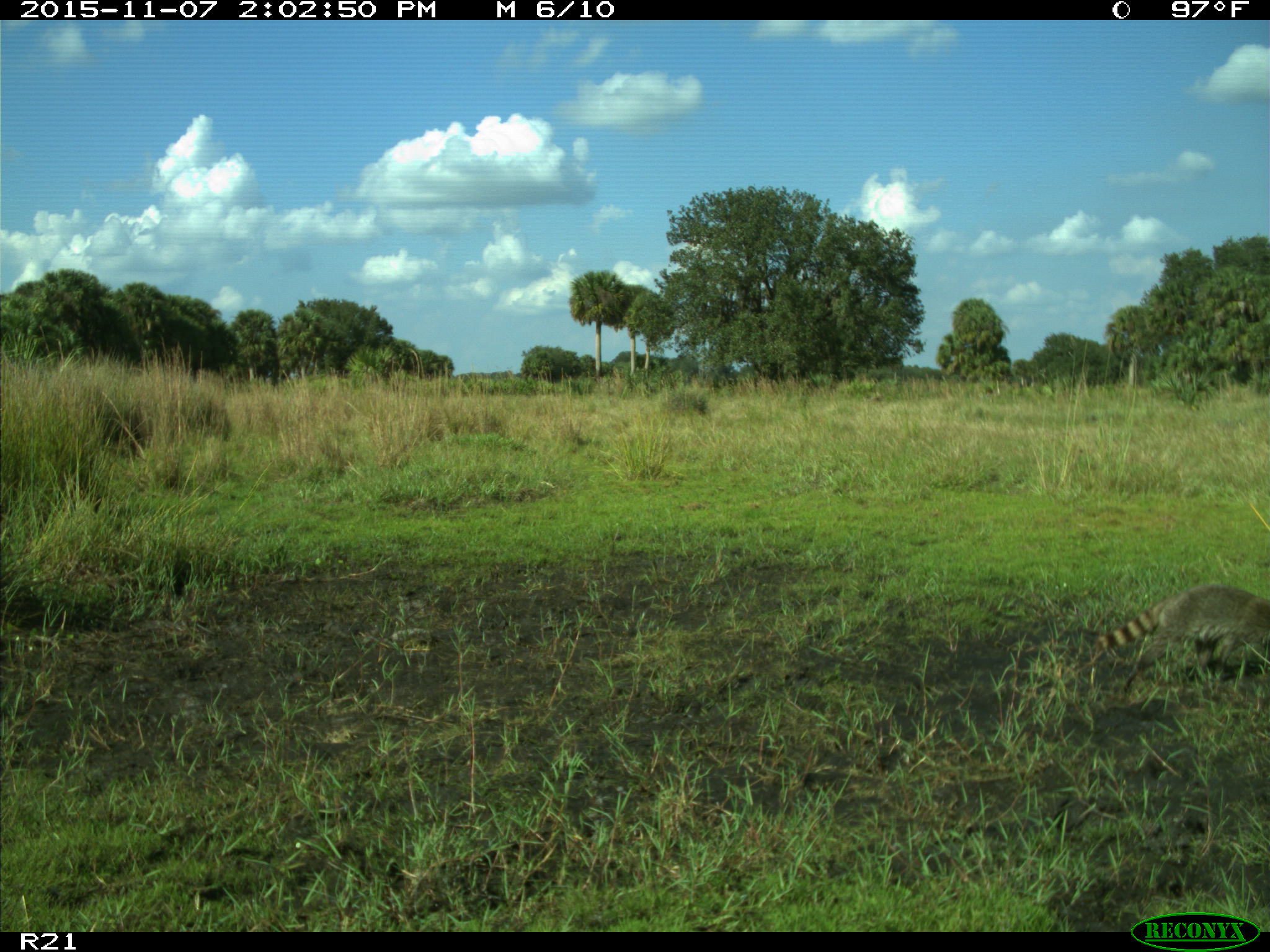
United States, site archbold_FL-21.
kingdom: Animalia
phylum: Chordata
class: Mammalia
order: Carnivora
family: Procyonidae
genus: Procyon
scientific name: Procyon lotor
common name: common raccoon